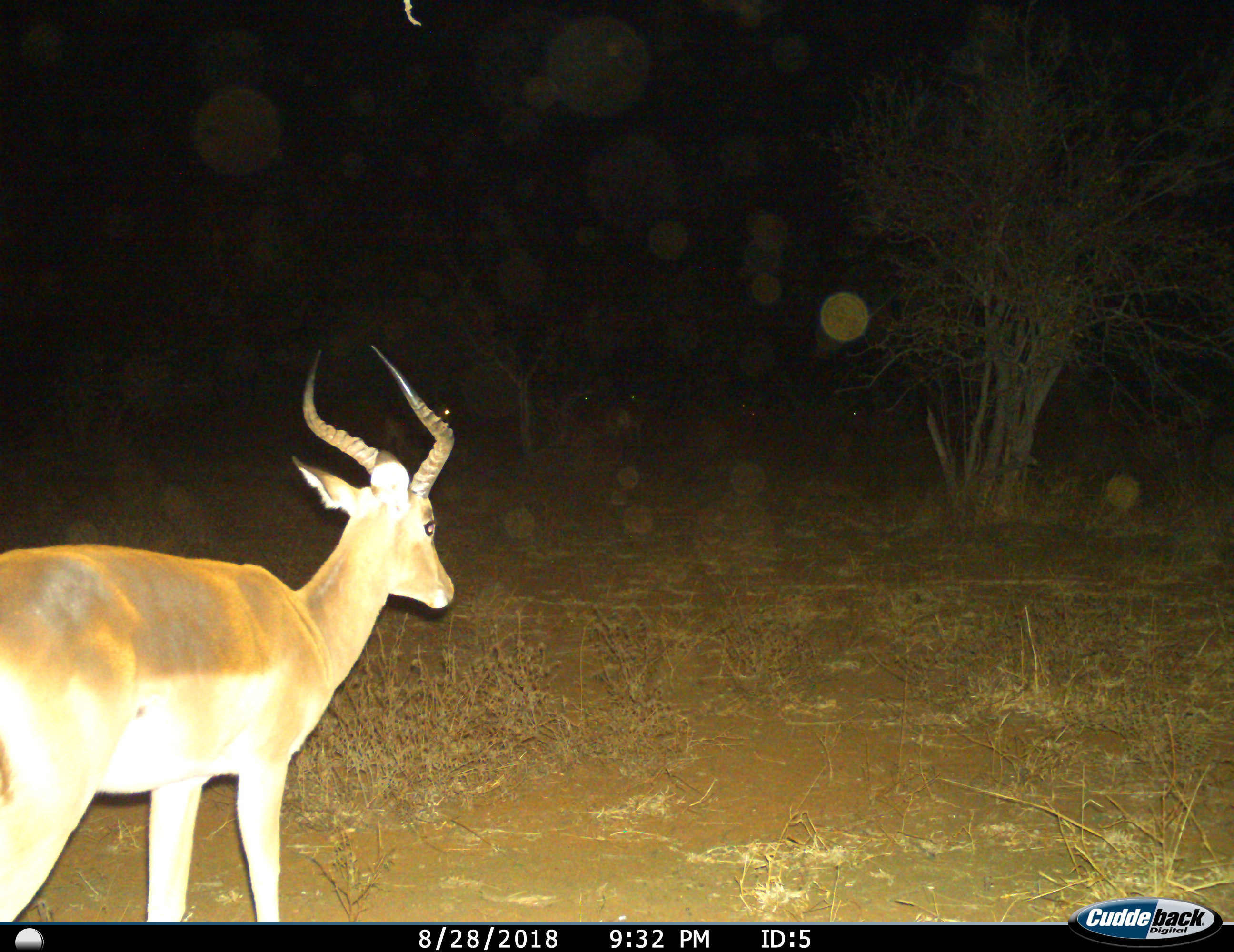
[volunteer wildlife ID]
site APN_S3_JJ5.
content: unidentified animal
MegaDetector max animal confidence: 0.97